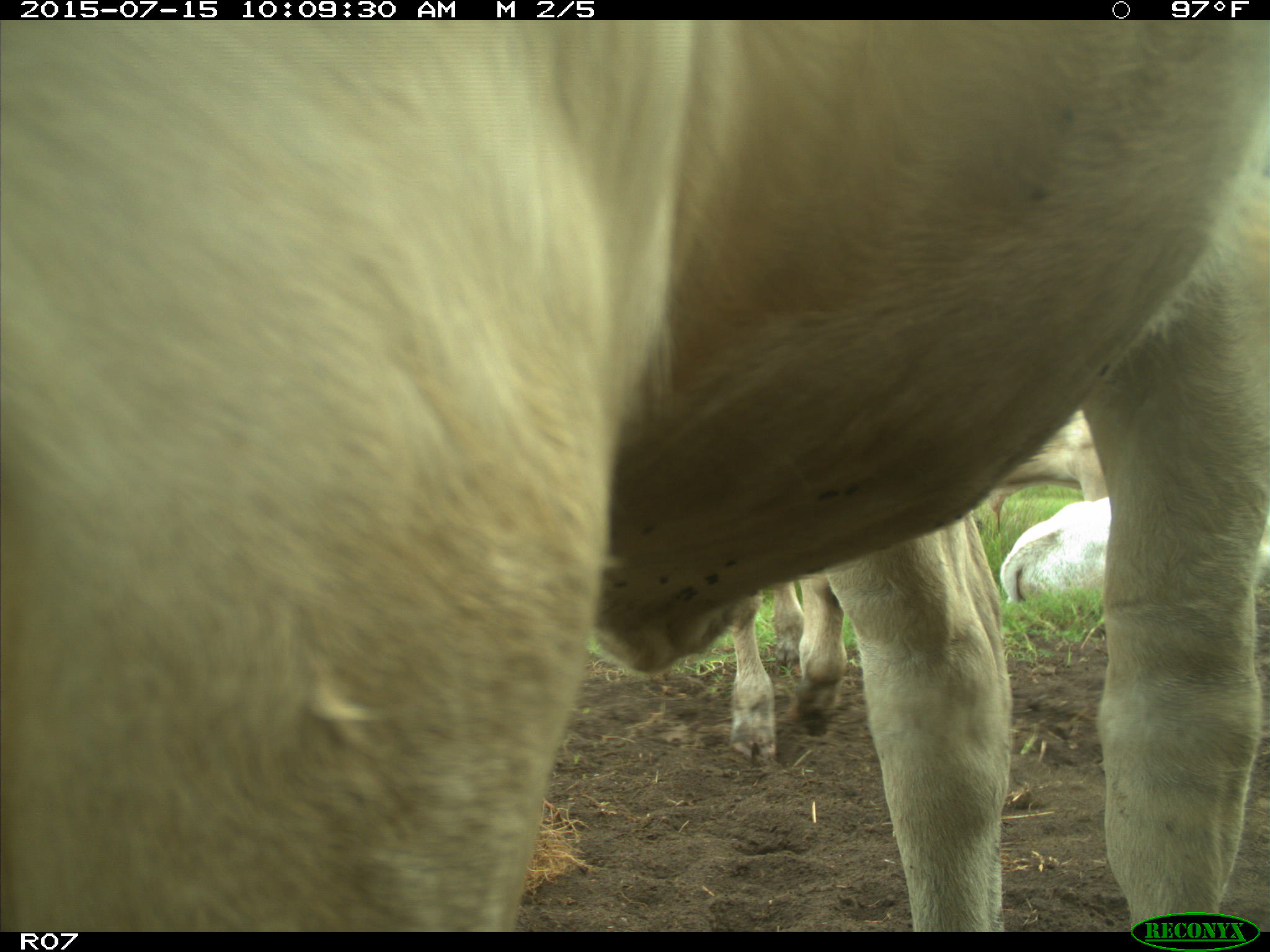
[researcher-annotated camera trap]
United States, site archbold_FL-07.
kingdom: Animalia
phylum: Chordata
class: Mammalia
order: Artiodactyla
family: Bovidae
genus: Bos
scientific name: Bos taurus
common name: domestic cow